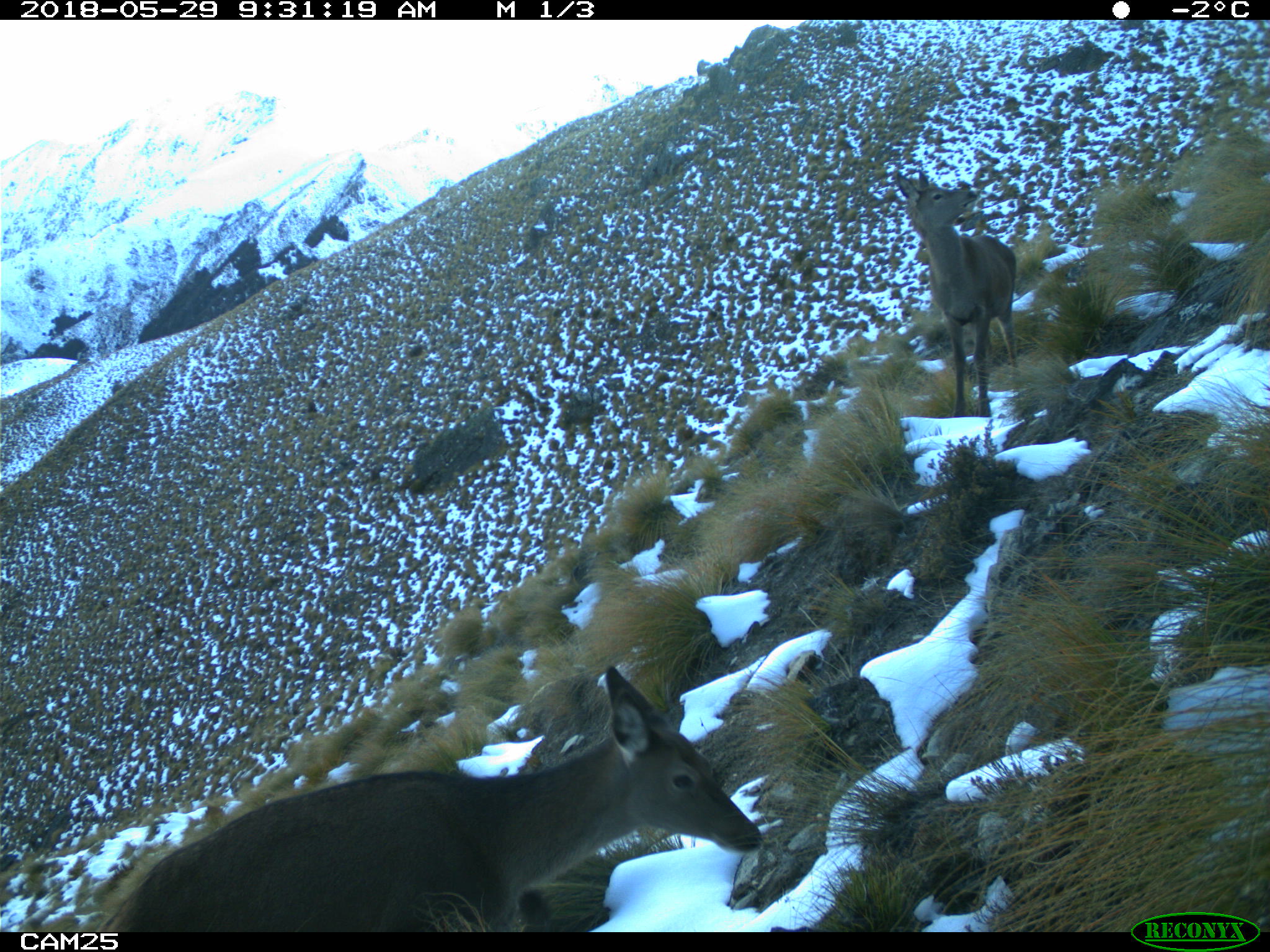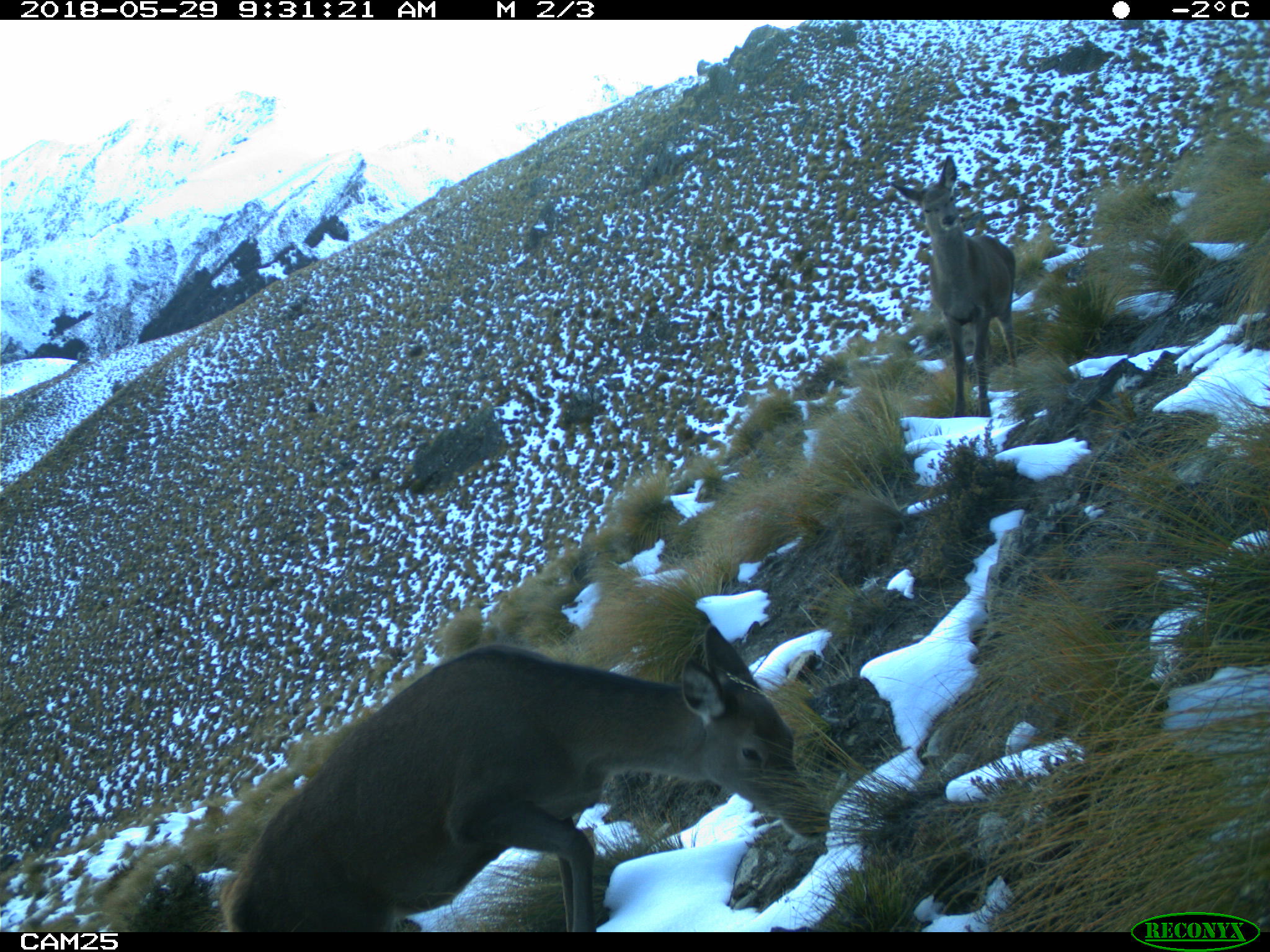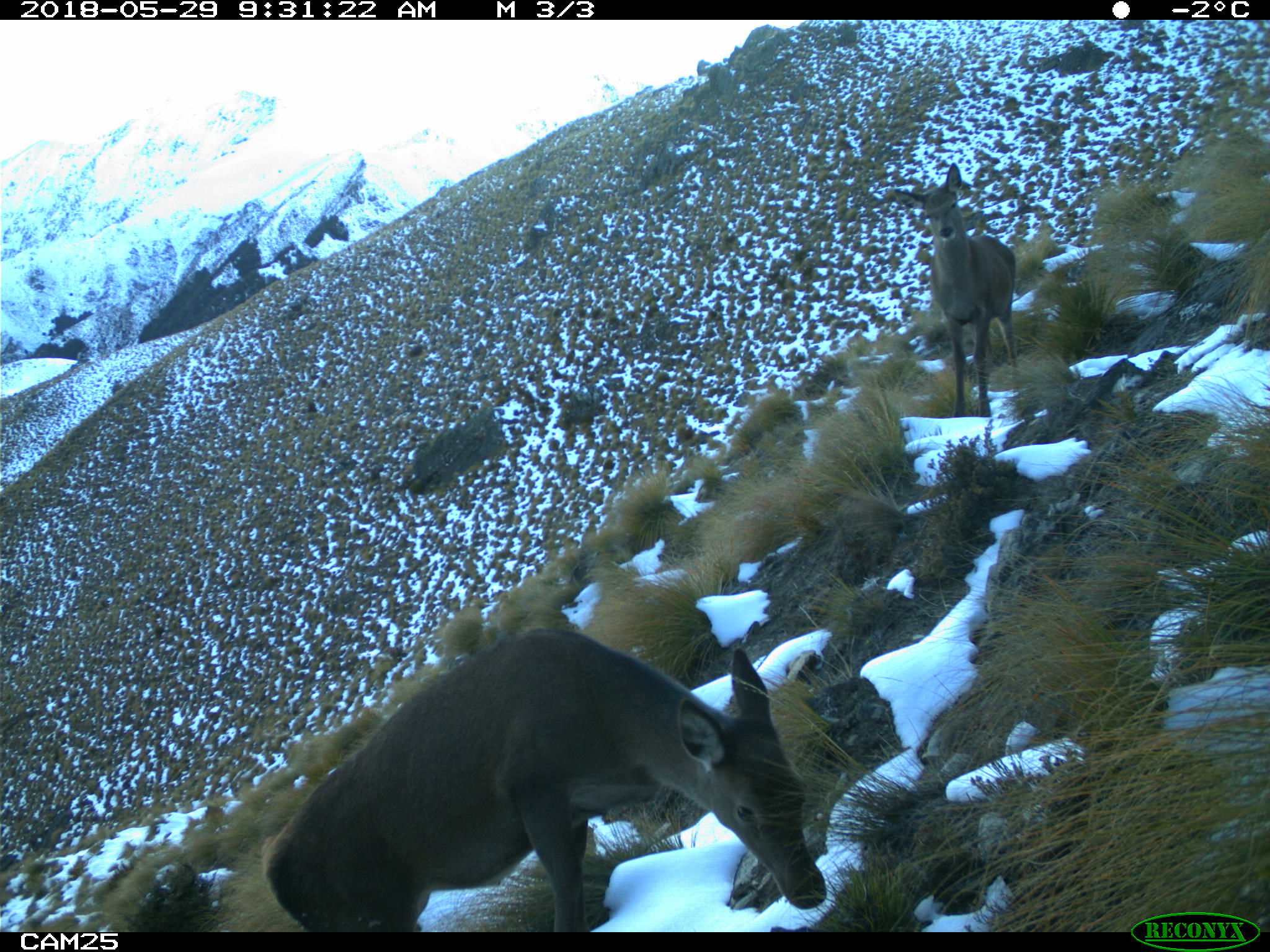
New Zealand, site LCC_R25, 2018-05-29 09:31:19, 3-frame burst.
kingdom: Animalia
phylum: Chordata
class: Mammalia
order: Artiodactyla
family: Cervidae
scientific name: Cervidae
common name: deer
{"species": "deer (Cervidae)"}